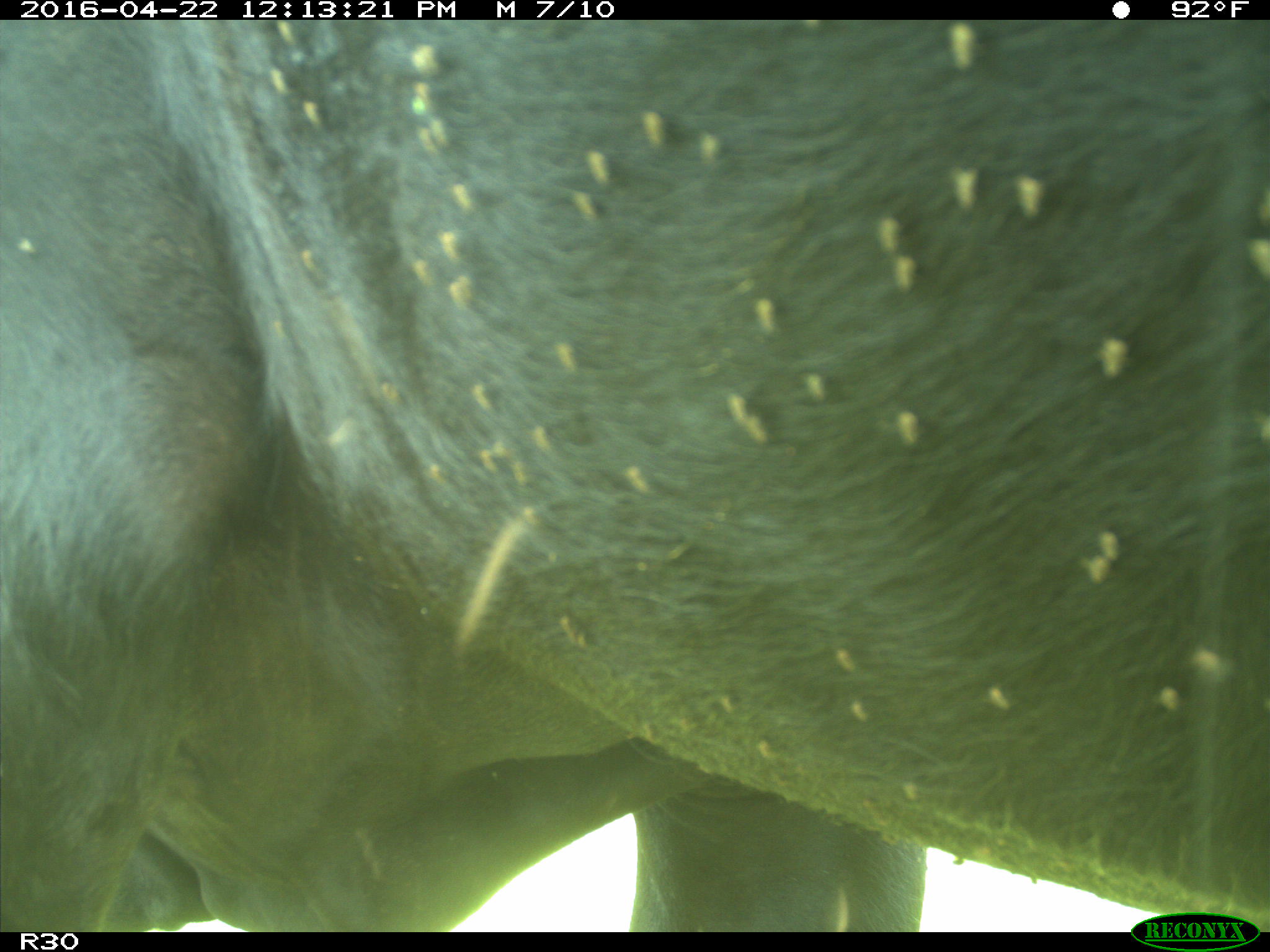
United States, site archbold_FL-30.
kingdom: Animalia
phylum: Chordata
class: Mammalia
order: Artiodactyla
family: Bovidae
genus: Bos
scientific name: Bos taurus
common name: domestic cow